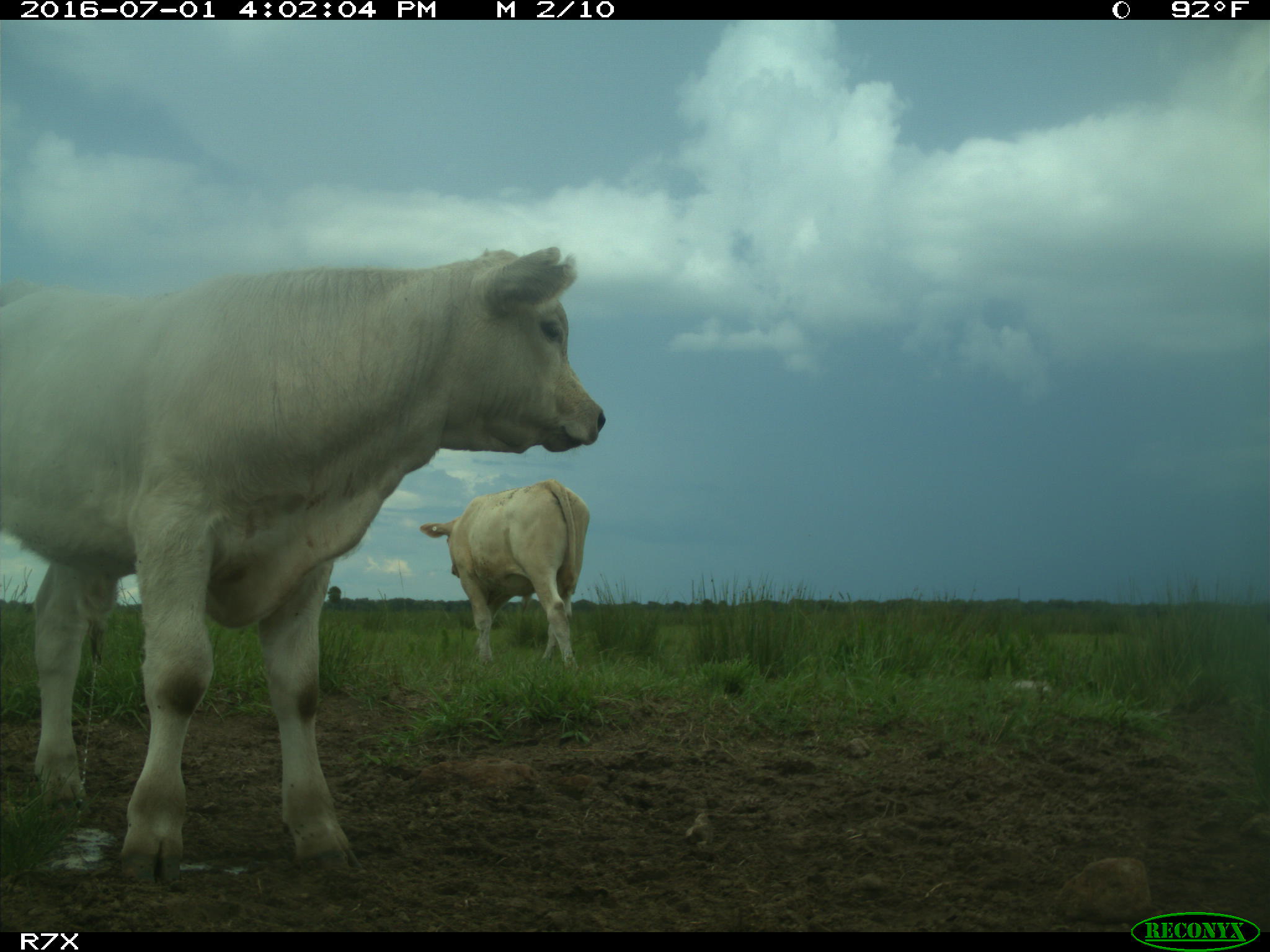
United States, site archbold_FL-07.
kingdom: Animalia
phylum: Chordata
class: Mammalia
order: Artiodactyla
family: Bovidae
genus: Bos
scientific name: Bos taurus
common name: domestic cow